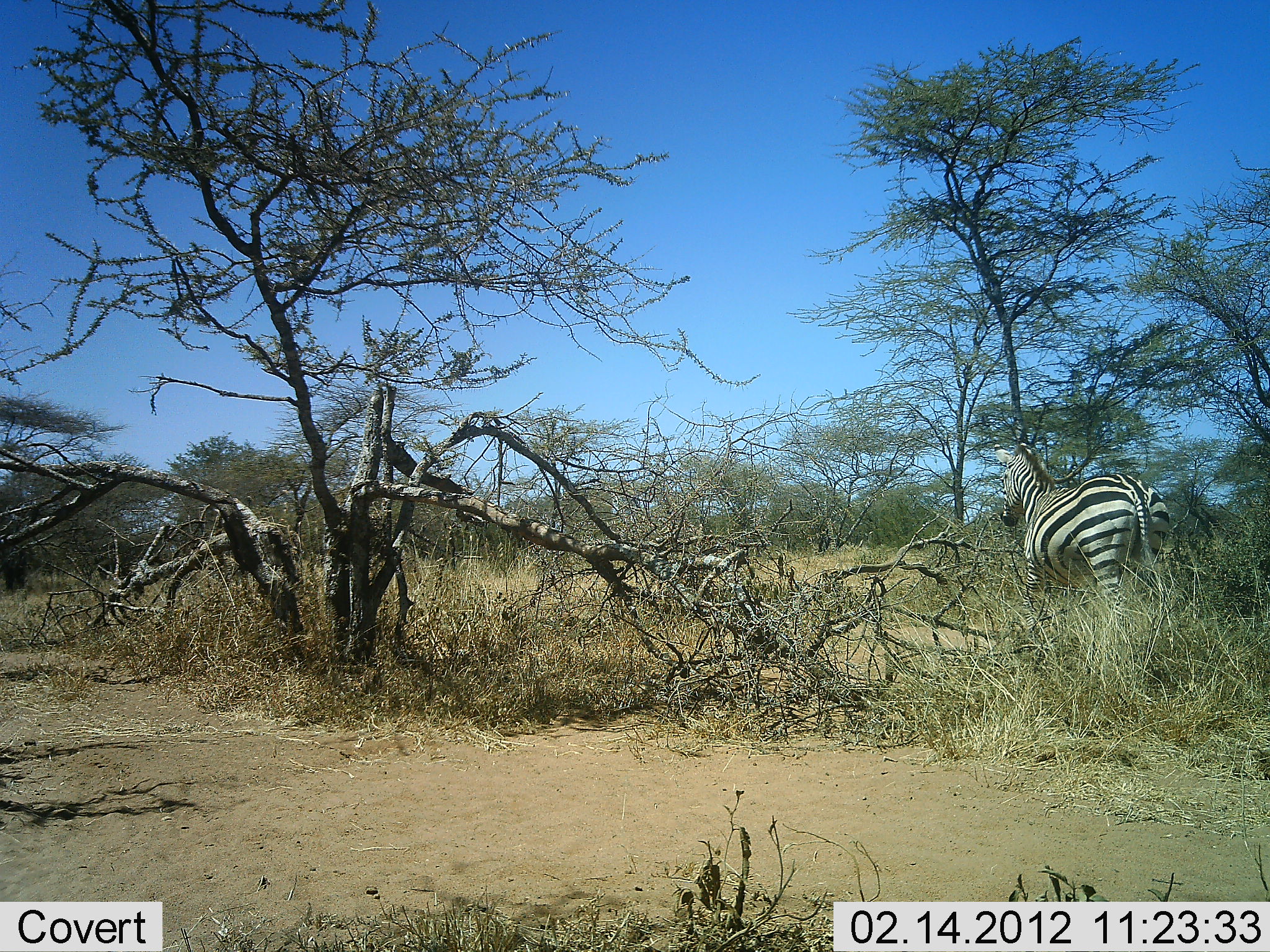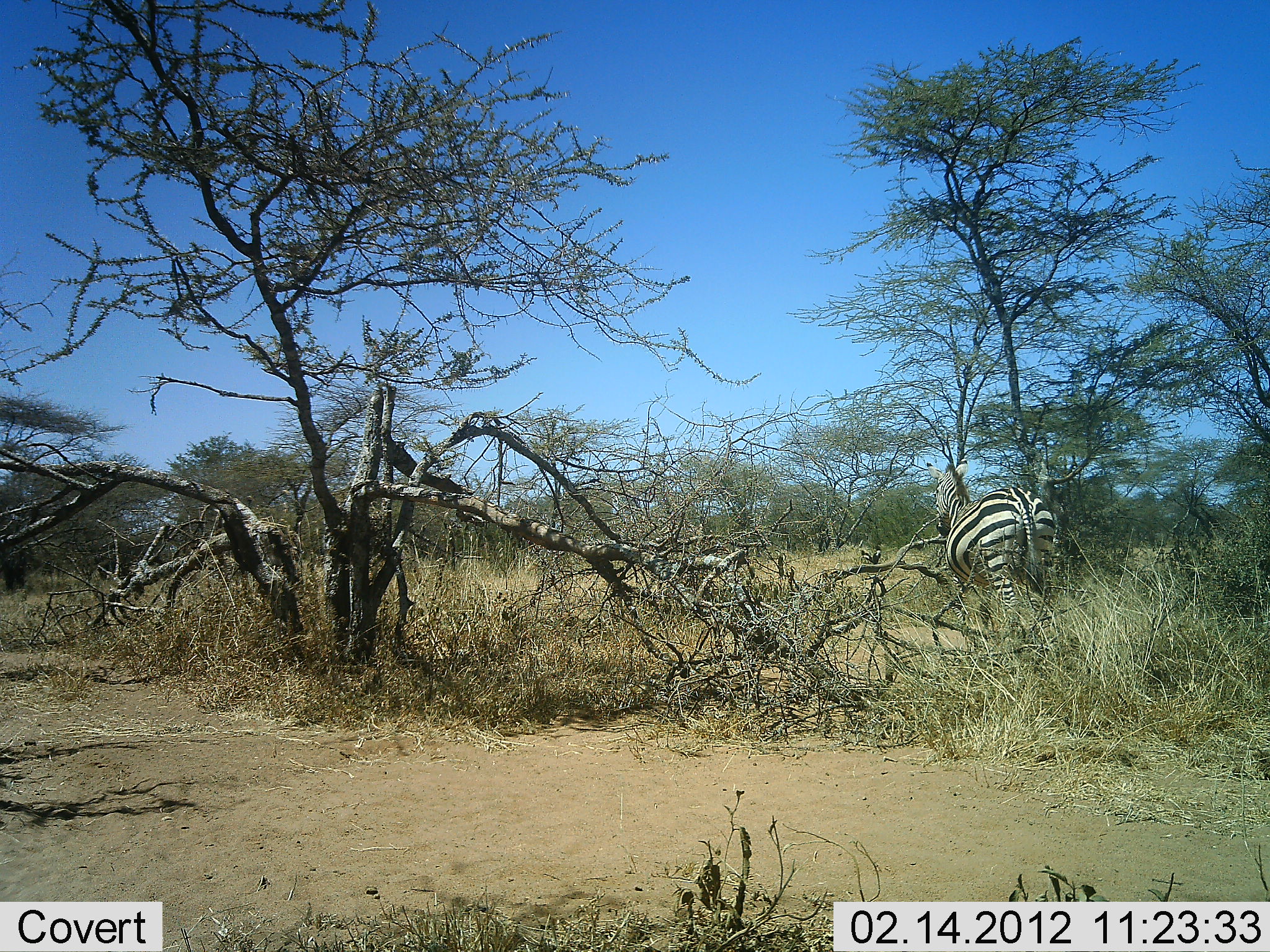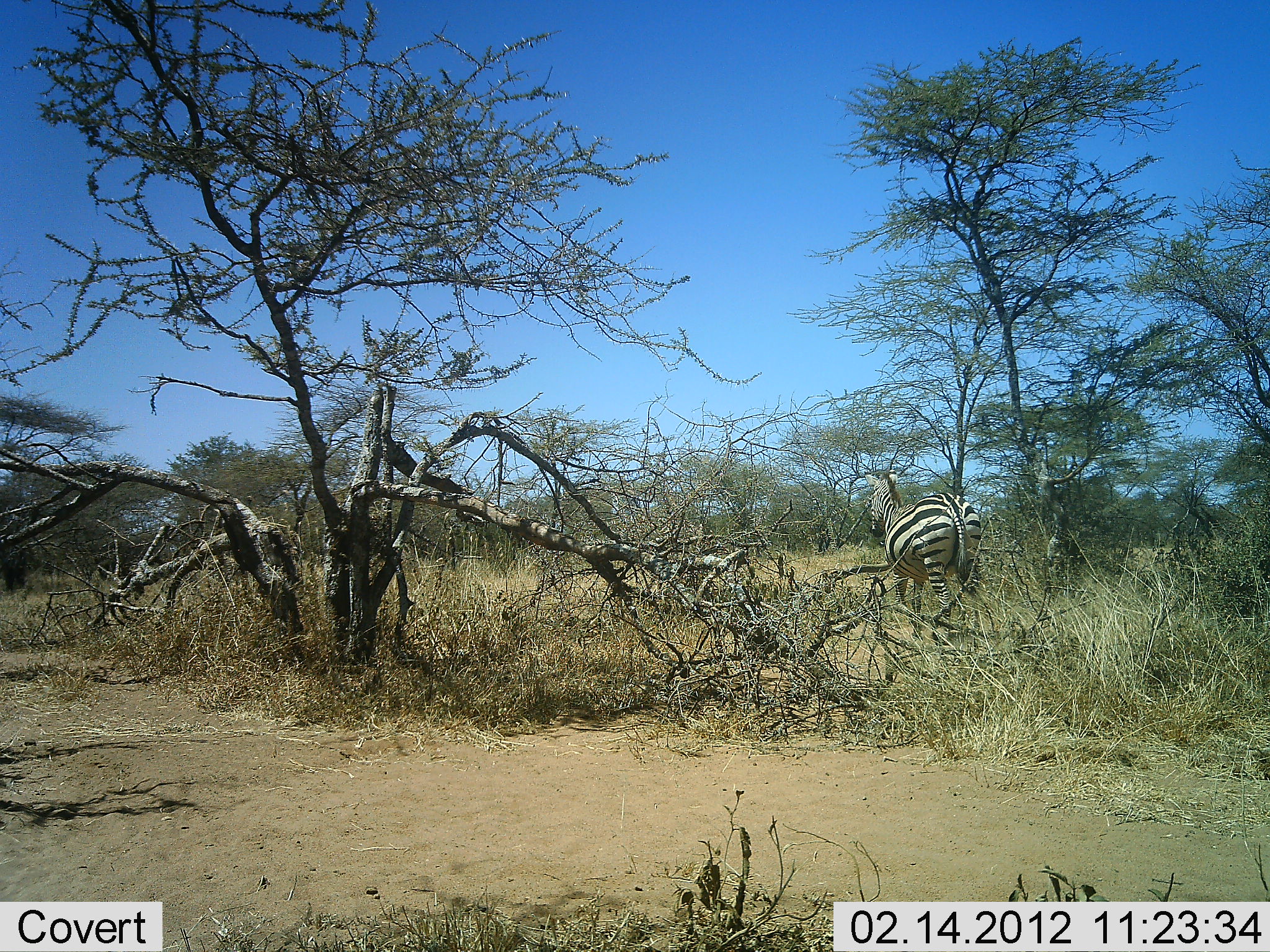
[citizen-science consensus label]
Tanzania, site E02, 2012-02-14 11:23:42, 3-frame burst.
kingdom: Animalia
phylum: Chordata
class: Mammalia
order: Perissodactyla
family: Equidae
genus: Equus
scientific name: Equus quagga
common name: plains zebra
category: zebra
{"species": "zebra (plains zebra) (Equus quagga)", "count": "1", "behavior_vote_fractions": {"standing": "10%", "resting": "0%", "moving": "97%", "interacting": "0%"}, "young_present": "0%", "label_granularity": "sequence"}